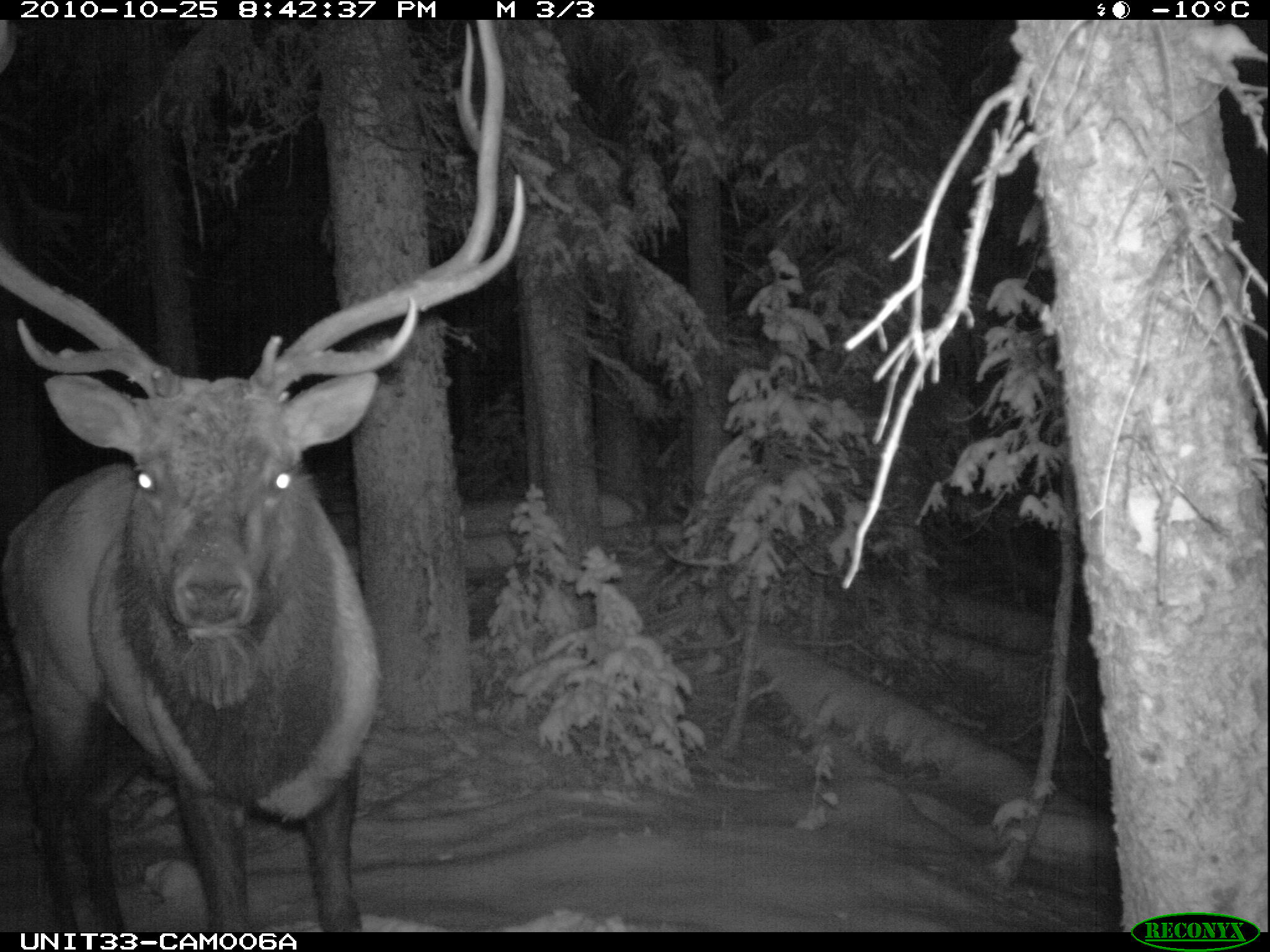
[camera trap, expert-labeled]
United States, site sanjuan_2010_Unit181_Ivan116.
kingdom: Animalia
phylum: Chordata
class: Mammalia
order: Artiodactyla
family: Cervidae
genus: Cervus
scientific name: Cervus elaphus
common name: red deer